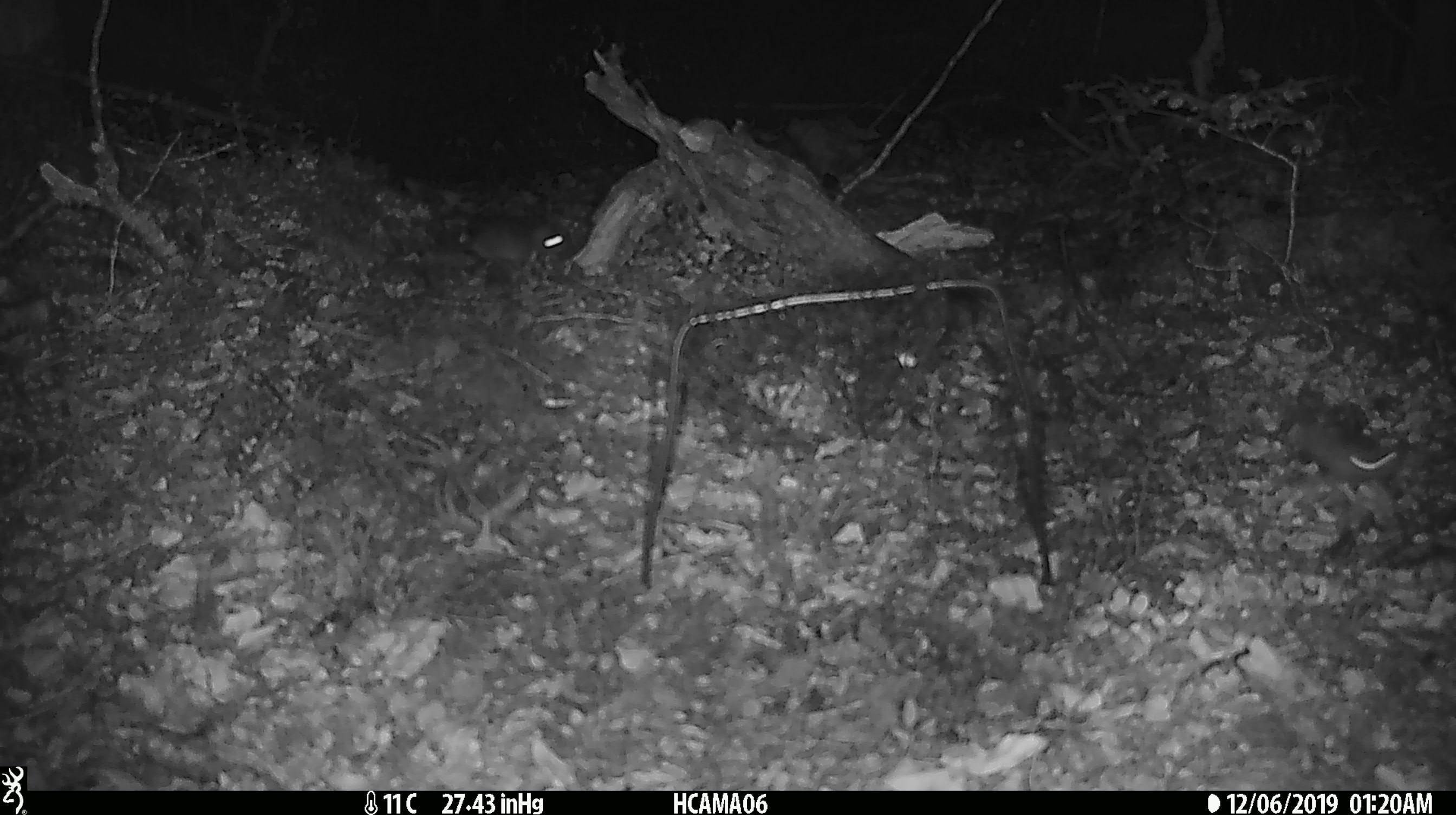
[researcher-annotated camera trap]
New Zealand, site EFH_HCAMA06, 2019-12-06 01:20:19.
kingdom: Animalia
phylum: Chordata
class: Mammalia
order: Rodentia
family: Muridae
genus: Mus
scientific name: Mus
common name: mouse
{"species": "mouse (Mus)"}